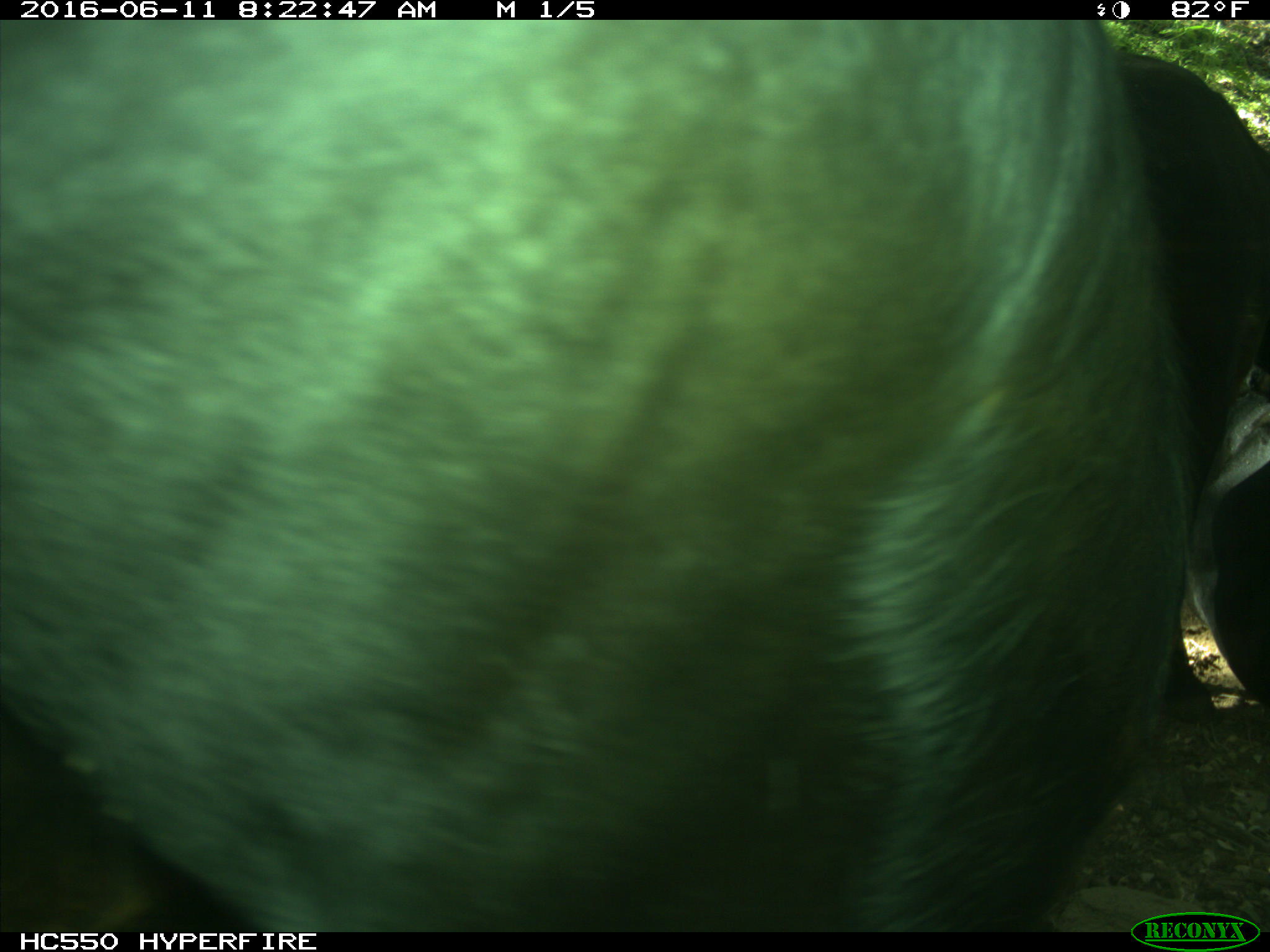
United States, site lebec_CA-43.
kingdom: Animalia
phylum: Chordata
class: Mammalia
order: Artiodactyla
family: Bovidae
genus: Bos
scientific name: Bos taurus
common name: domestic cow